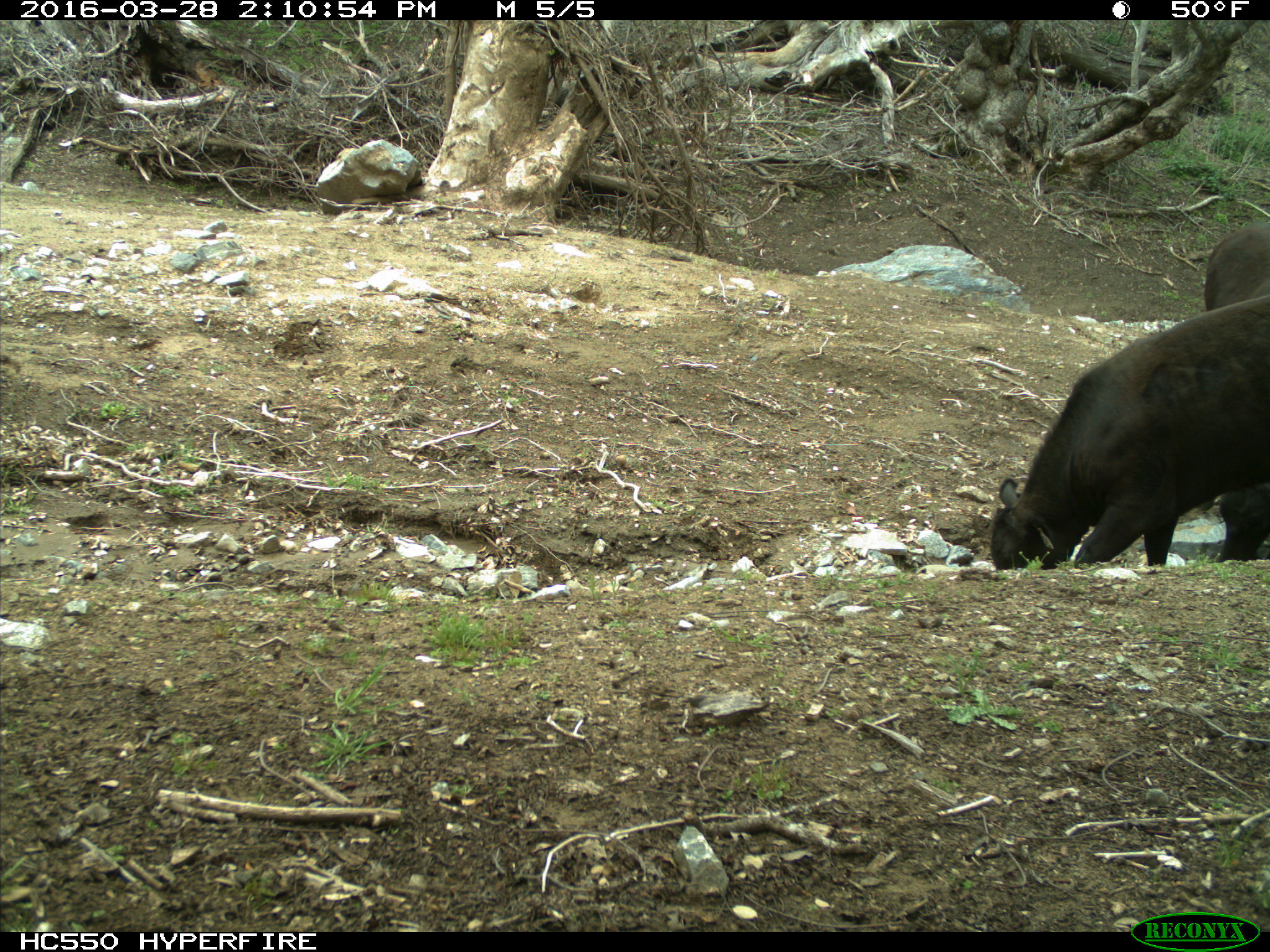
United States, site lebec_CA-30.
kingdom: Animalia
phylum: Chordata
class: Mammalia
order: Artiodactyla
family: Bovidae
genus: Bos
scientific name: Bos taurus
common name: domestic cow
Bos taurus (domestic cow).